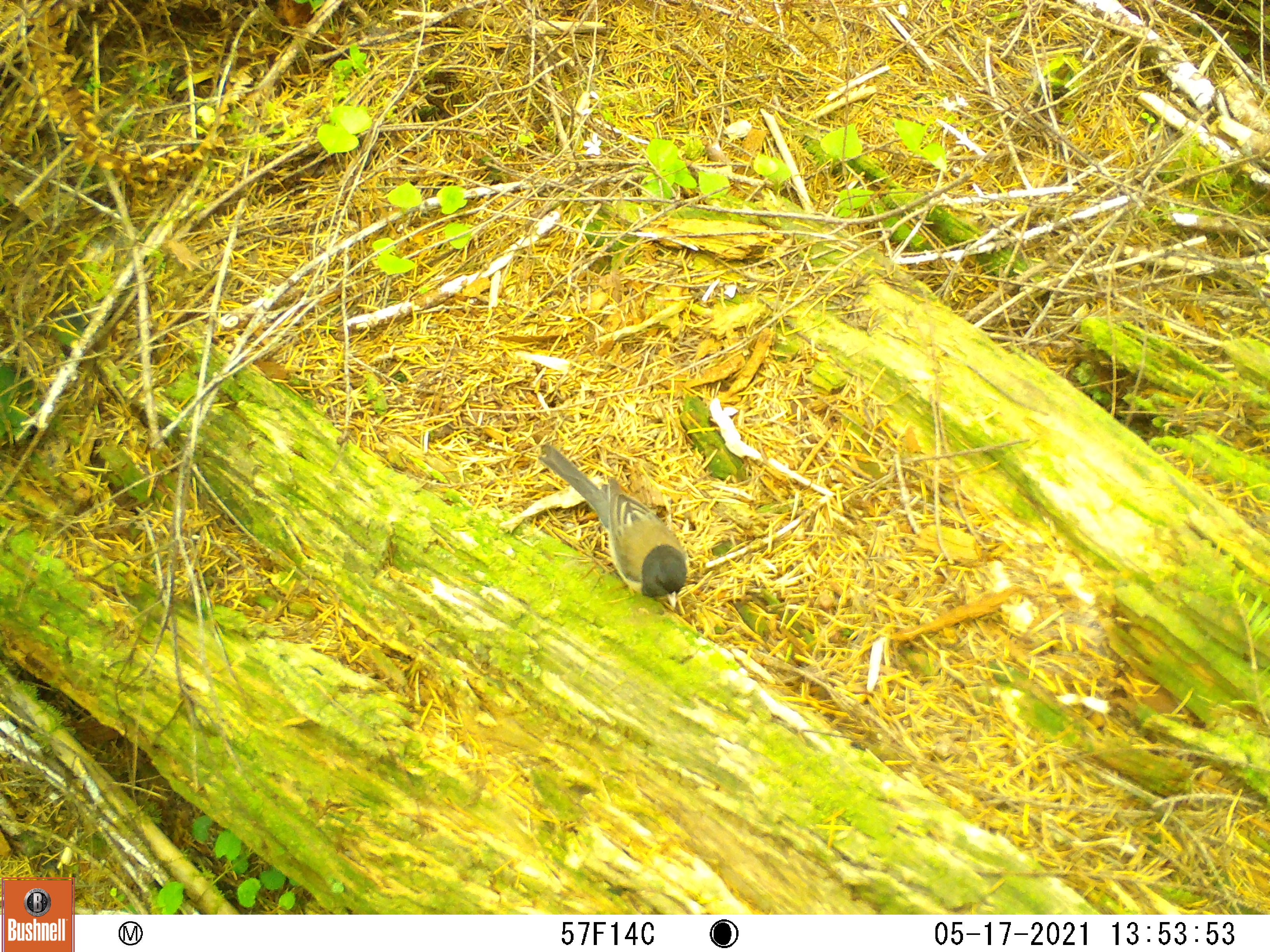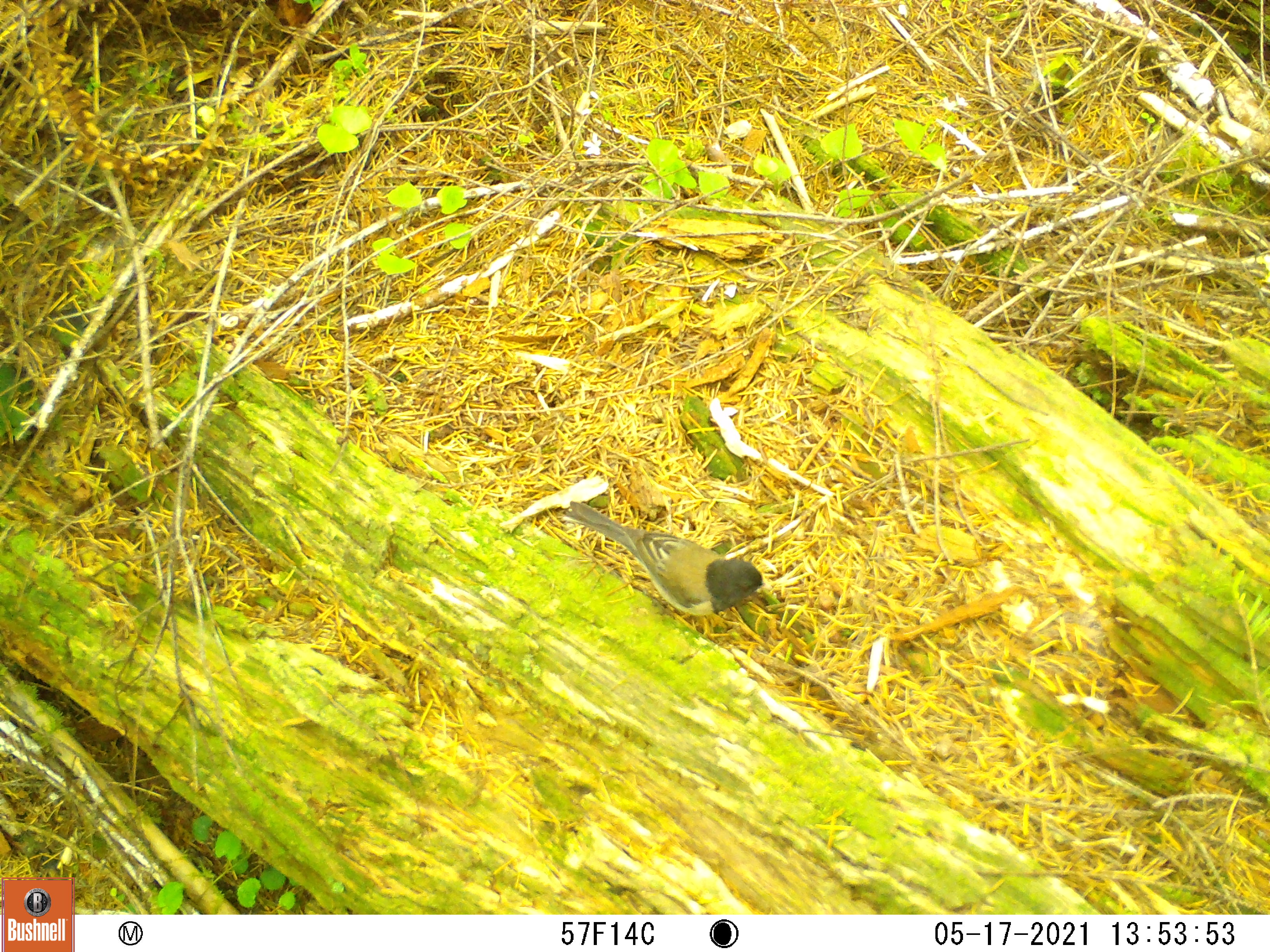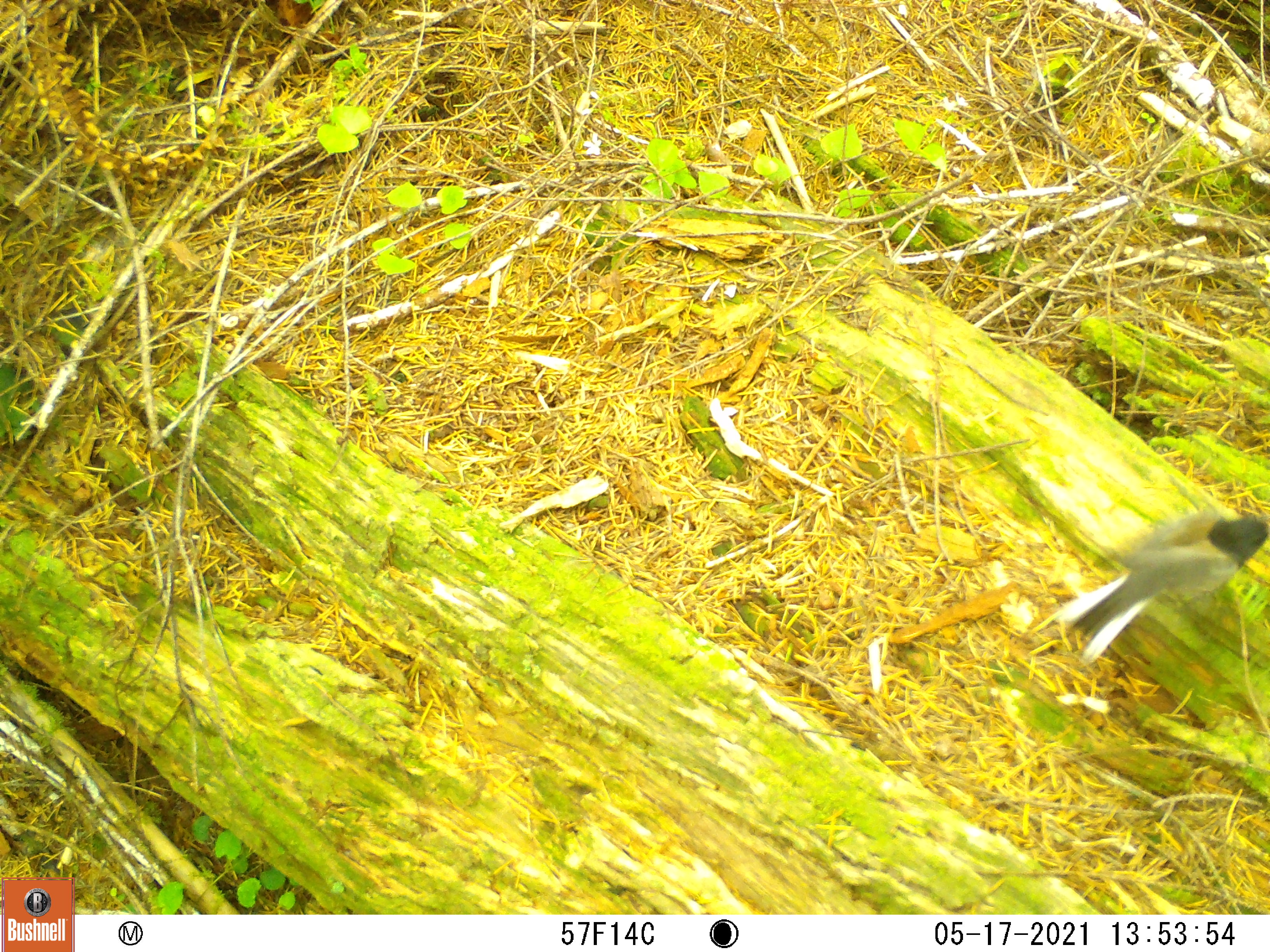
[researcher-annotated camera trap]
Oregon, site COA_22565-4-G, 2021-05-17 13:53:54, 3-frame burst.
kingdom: Animalia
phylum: Chordata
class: Aves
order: Passeriformes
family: Passerellidae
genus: Junco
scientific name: Junco hyemalis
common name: dark-eyed junco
Dark-eyed junco (Junco hyemalis).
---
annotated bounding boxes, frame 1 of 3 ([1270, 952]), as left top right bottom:
dark-eyed junco: 535 437 690 609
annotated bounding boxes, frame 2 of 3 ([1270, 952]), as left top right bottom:
dark-eyed junco: 567 498 774 636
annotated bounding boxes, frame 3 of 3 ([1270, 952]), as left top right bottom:
dark-eyed junco: 1042 506 1267 664